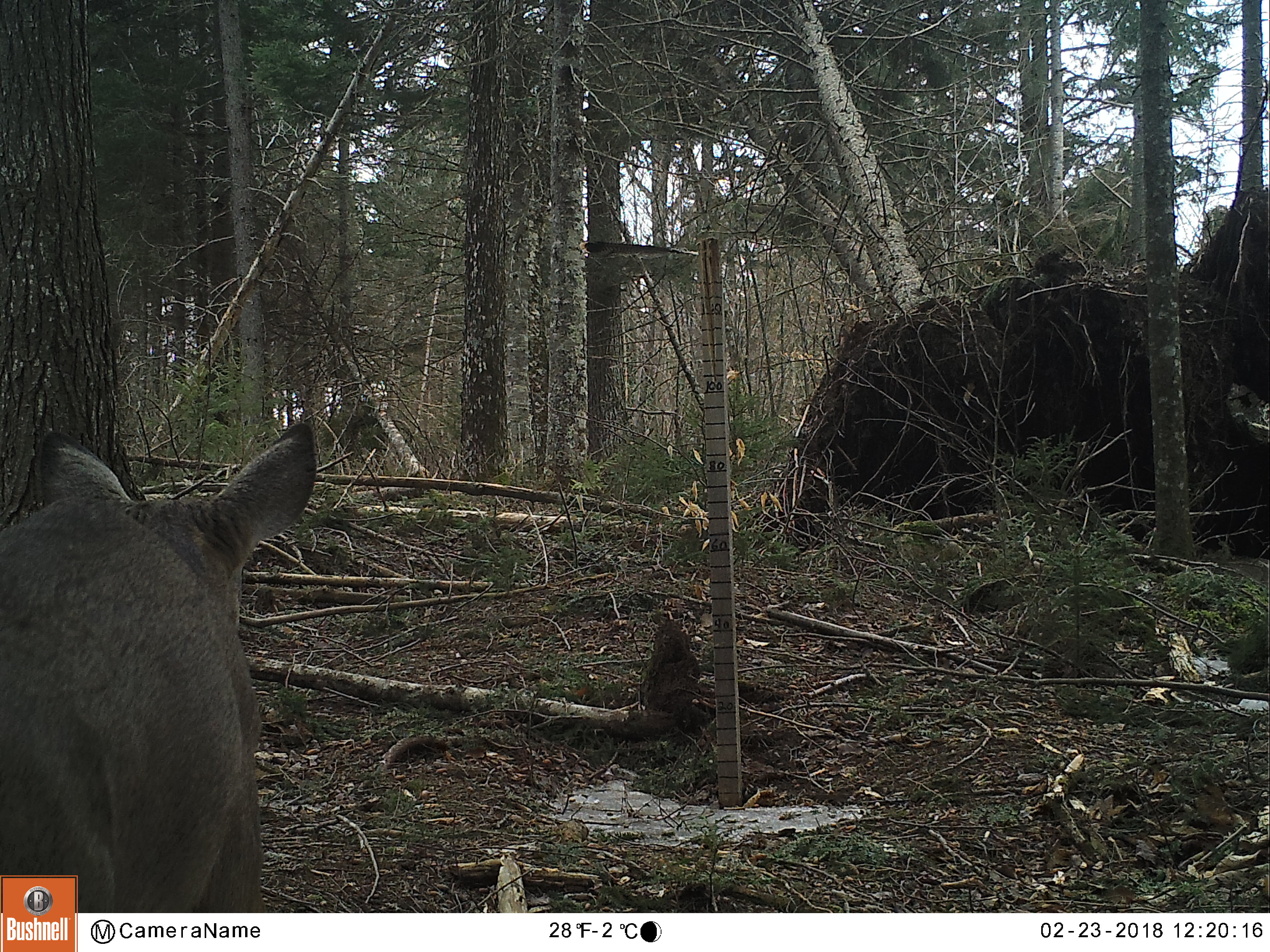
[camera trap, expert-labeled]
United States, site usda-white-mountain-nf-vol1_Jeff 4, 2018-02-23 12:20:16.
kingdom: Animalia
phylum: Chordata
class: Mammalia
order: Artiodactyla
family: Cervidae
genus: Odocoileus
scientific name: Odocoileus virginianus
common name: white-tailed deer